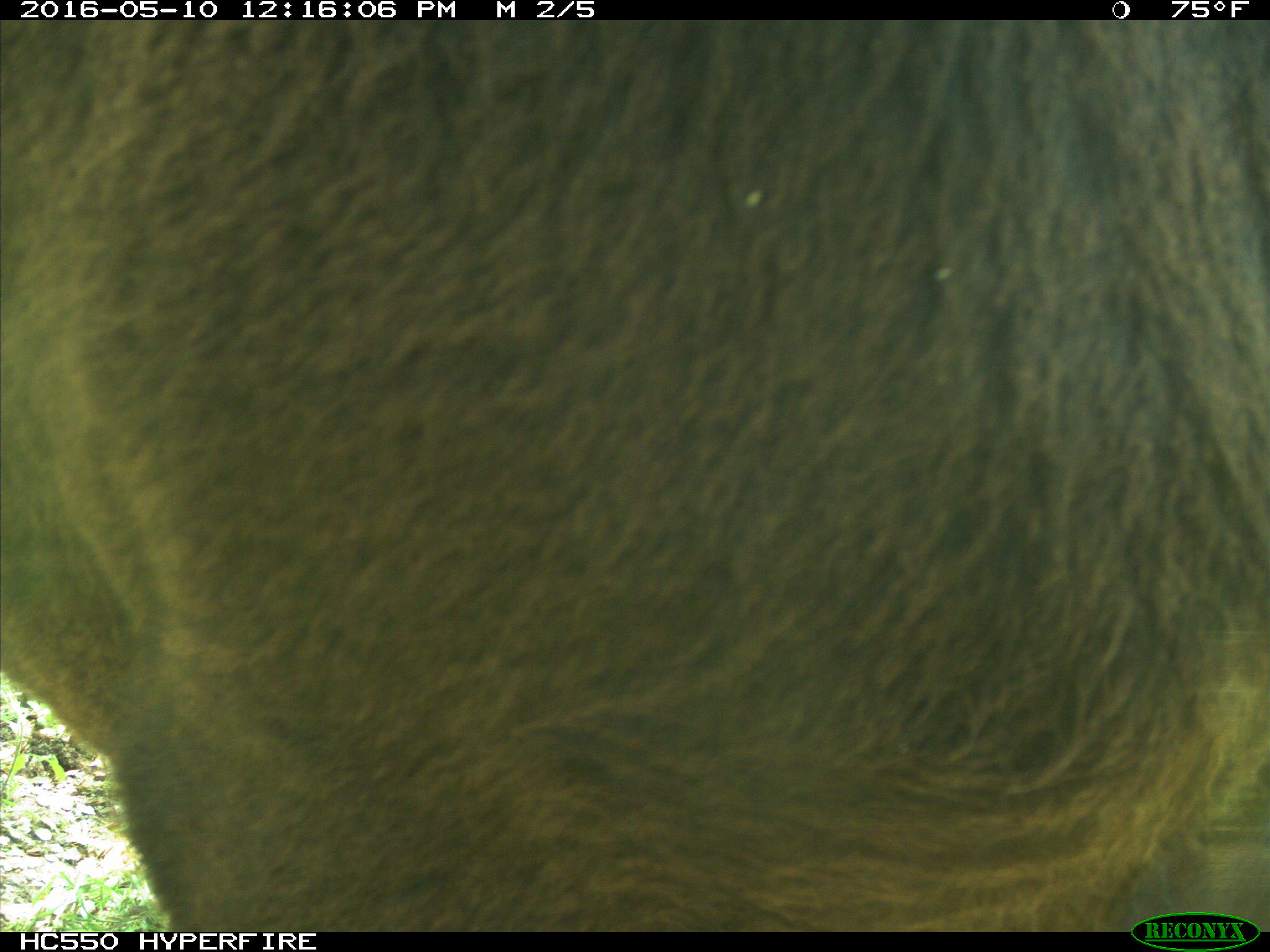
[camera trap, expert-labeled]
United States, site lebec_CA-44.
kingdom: Animalia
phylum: Chordata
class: Mammalia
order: Artiodactyla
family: Bovidae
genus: Bos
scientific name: Bos taurus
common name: domestic cow